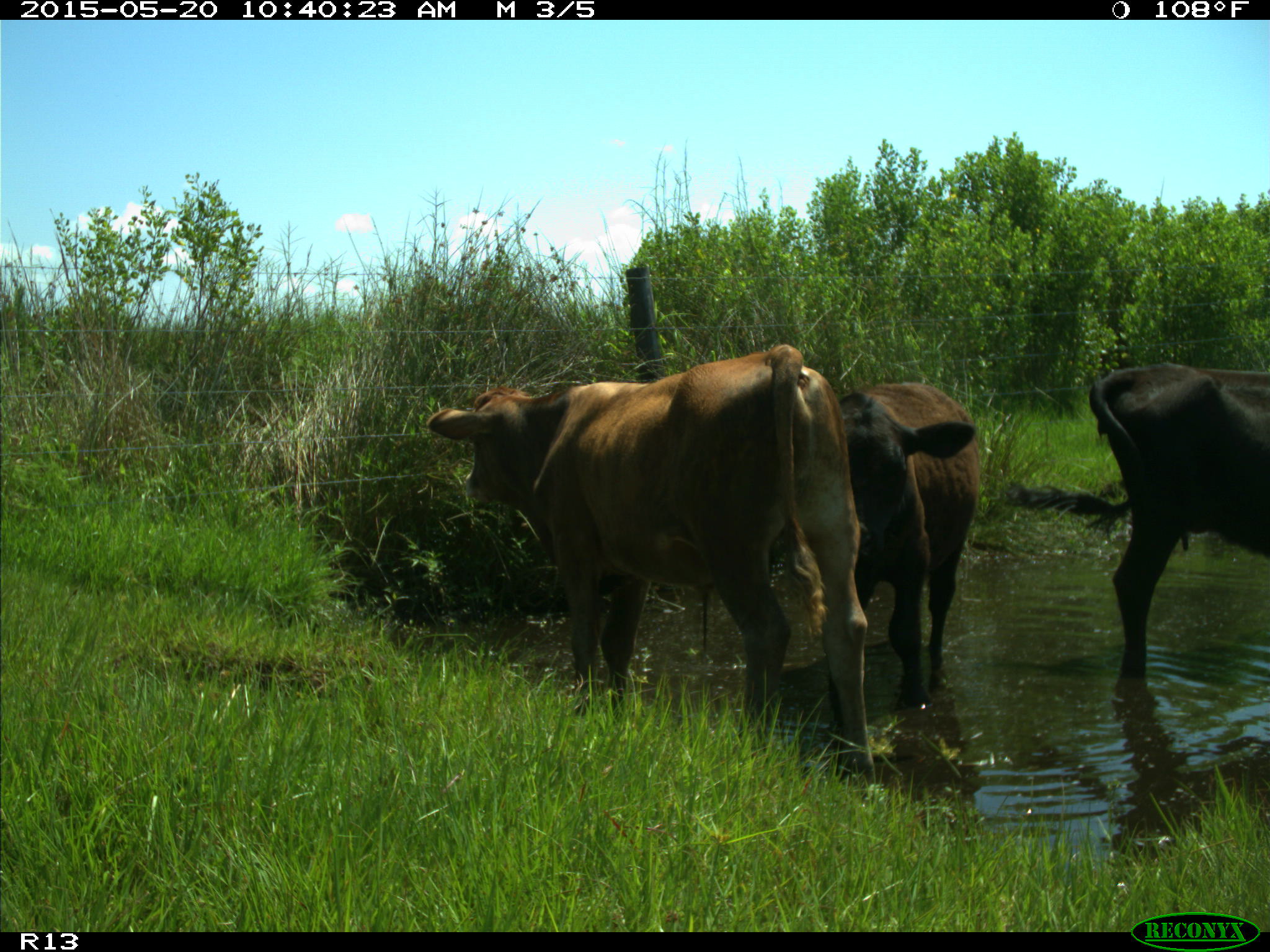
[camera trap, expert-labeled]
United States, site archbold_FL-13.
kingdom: Animalia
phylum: Chordata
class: Mammalia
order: Artiodactyla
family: Bovidae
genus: Bos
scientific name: Bos taurus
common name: domestic cow